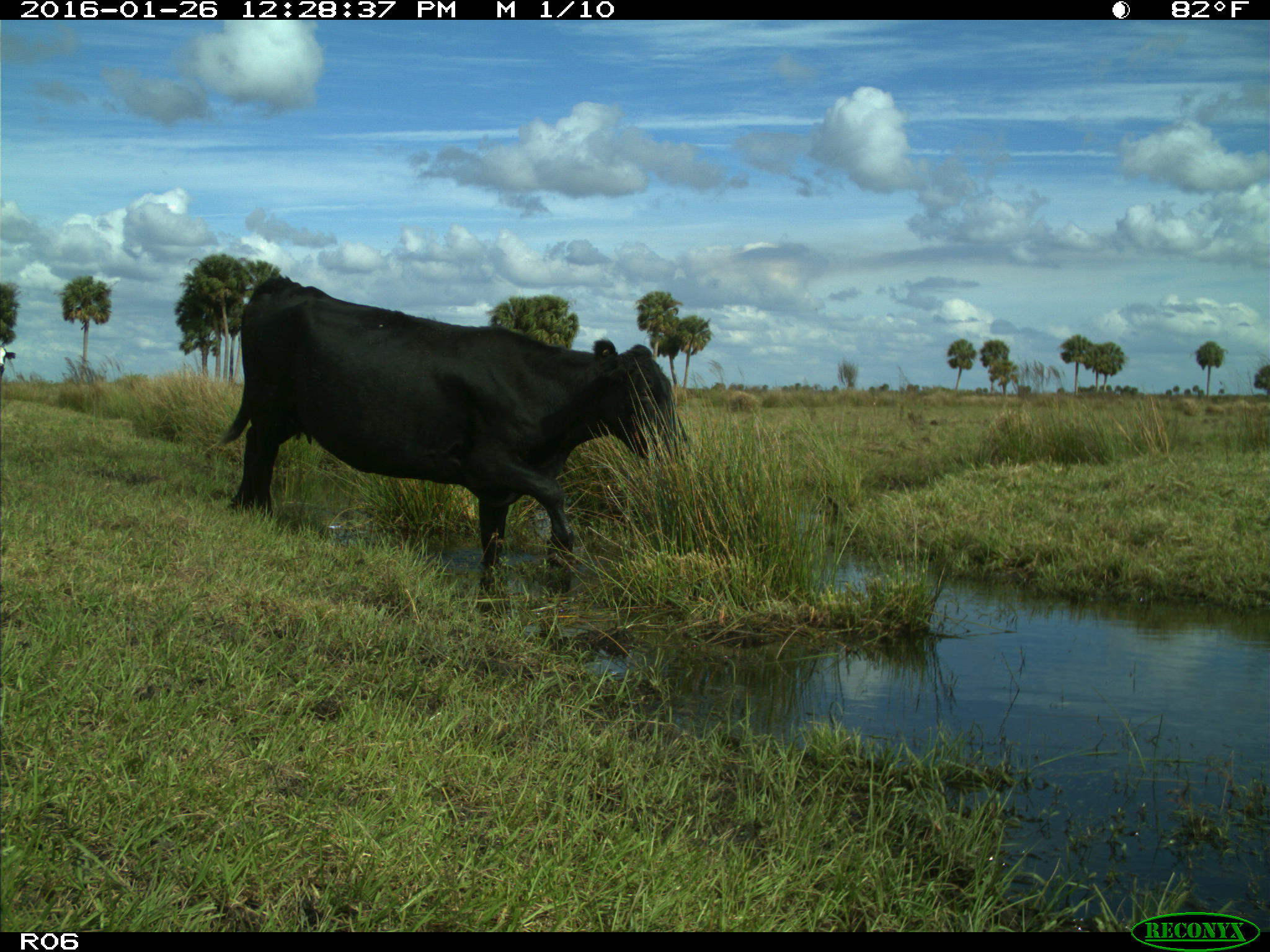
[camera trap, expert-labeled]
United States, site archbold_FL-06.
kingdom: Animalia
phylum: Chordata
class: Mammalia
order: Artiodactyla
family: Bovidae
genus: Bos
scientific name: Bos taurus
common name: domestic cow